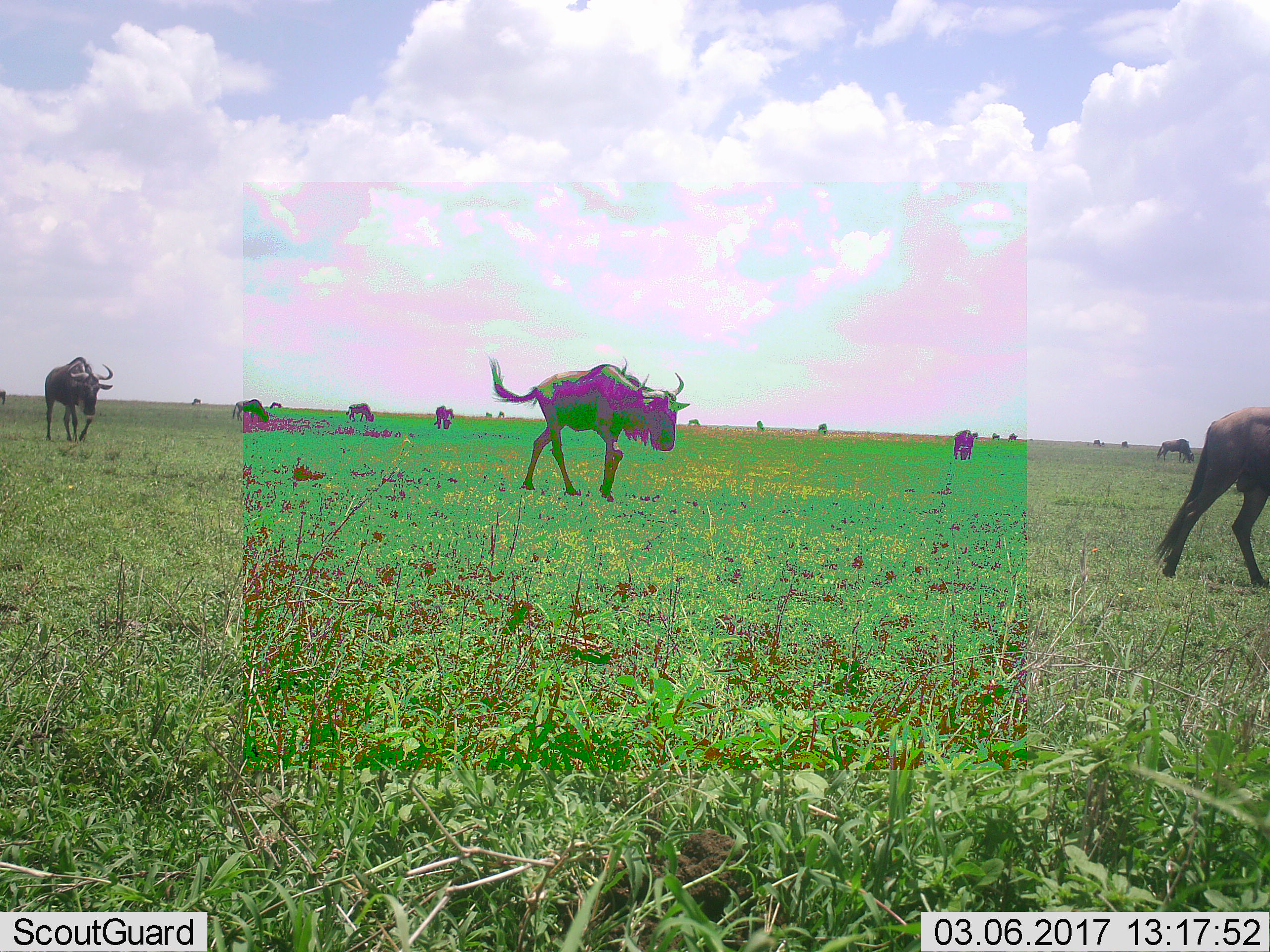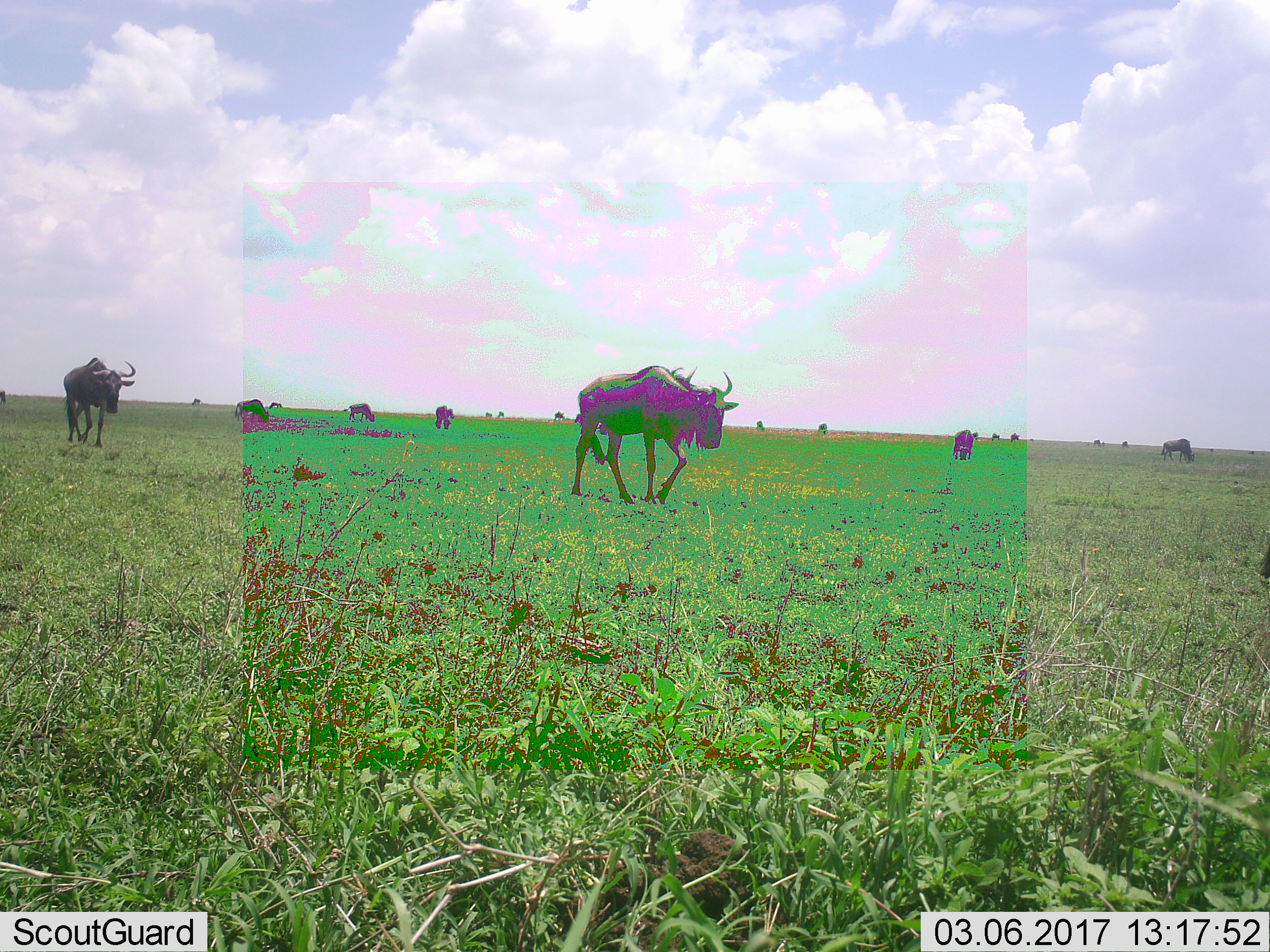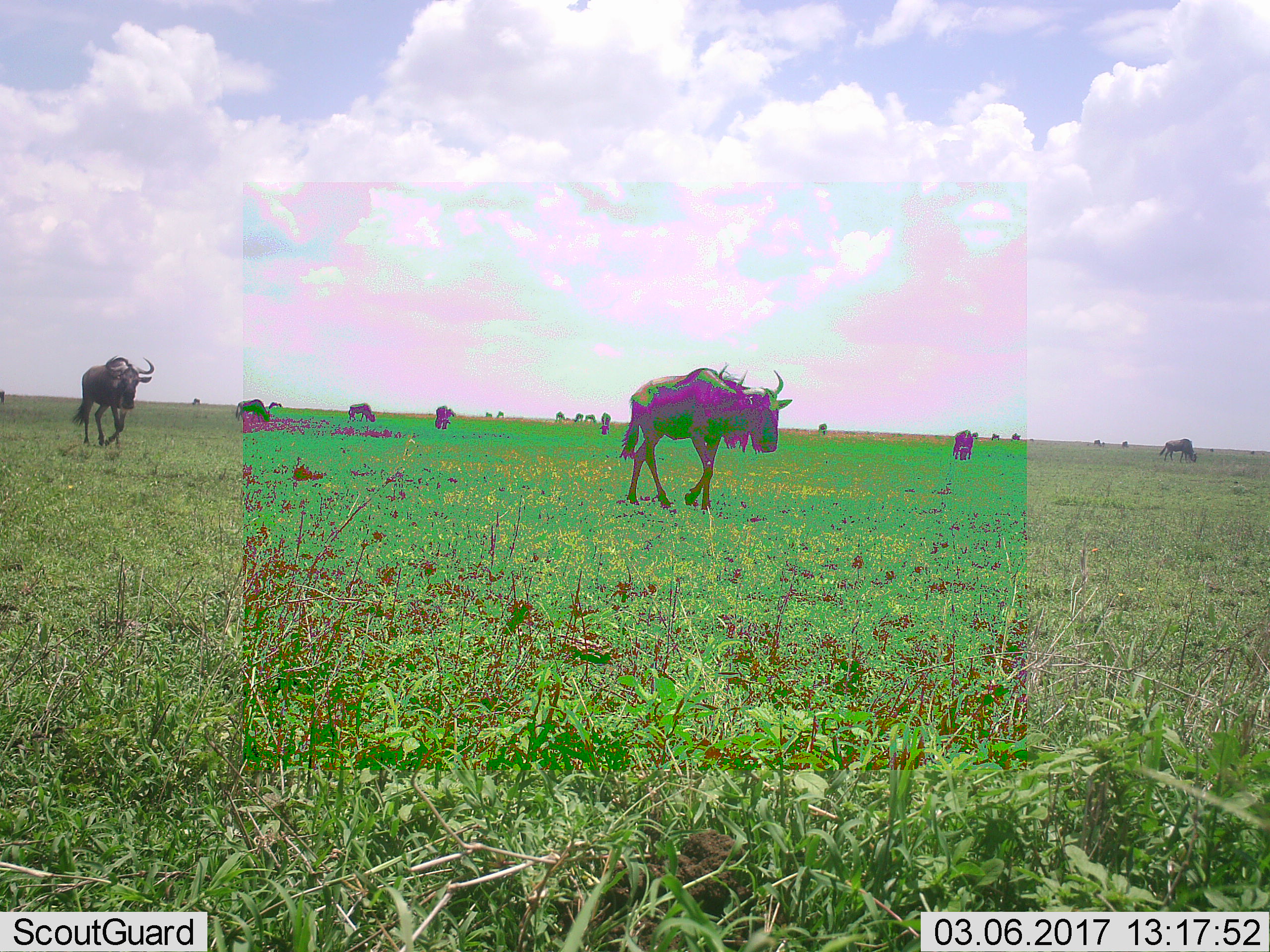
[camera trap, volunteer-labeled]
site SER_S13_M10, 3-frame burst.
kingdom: Animalia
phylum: Chordata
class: Mammalia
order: Artiodactyla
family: Bovidae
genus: Connochaetes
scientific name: Connochaetes taurinus taurinus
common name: blue wildebeest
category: wildebeestblue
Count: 11-50.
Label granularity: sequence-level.